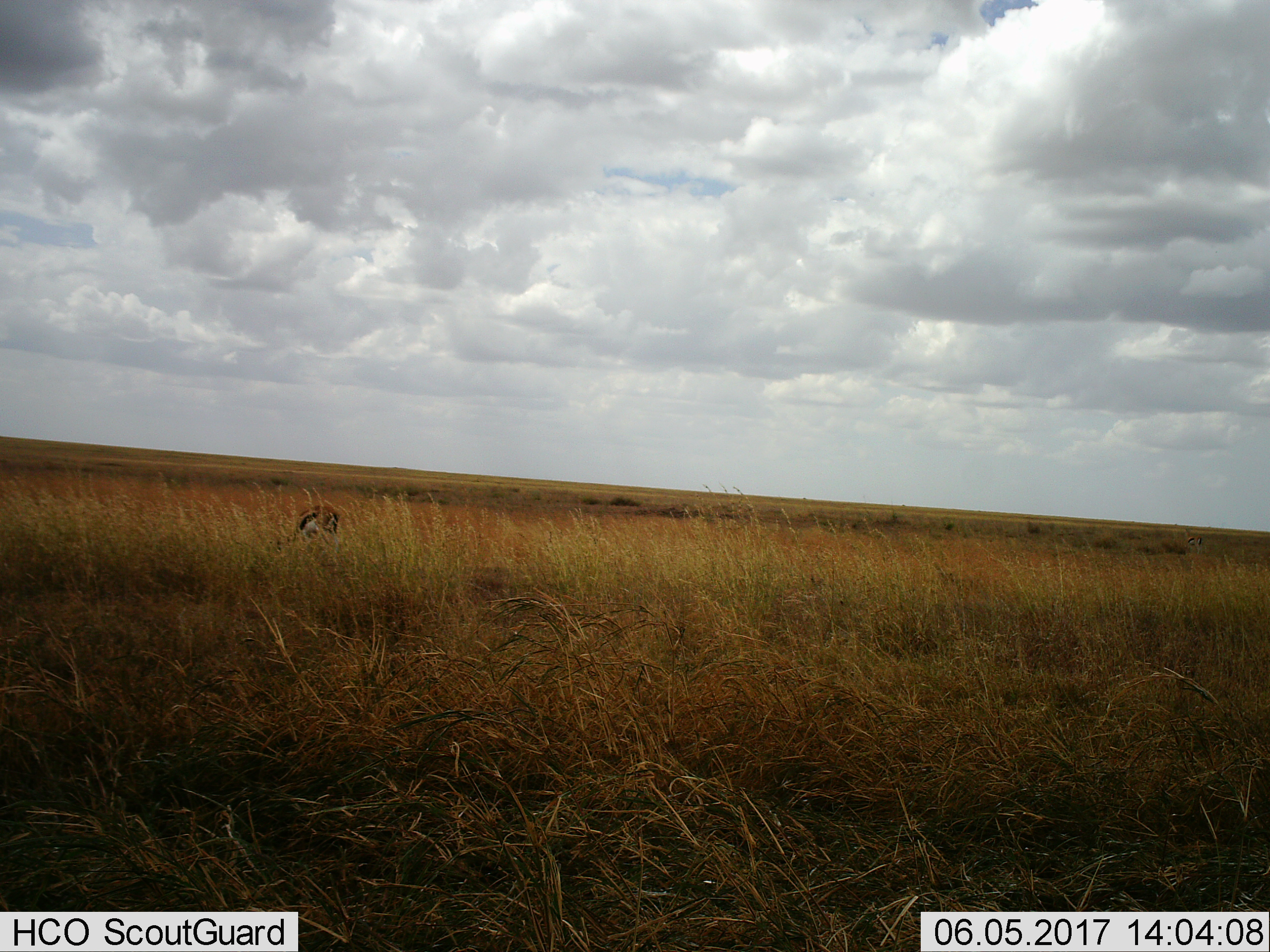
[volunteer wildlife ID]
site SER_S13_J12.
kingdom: Animalia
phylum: Chordata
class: Mammalia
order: Artiodactyla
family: Bovidae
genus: Eudorcas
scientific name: Eudorcas thomsonii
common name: thomson's gazelle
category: gazellethomsons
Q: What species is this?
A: Gazellethomsons (thomson's gazelle) (Eudorcas thomsonii).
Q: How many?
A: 1.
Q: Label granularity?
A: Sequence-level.